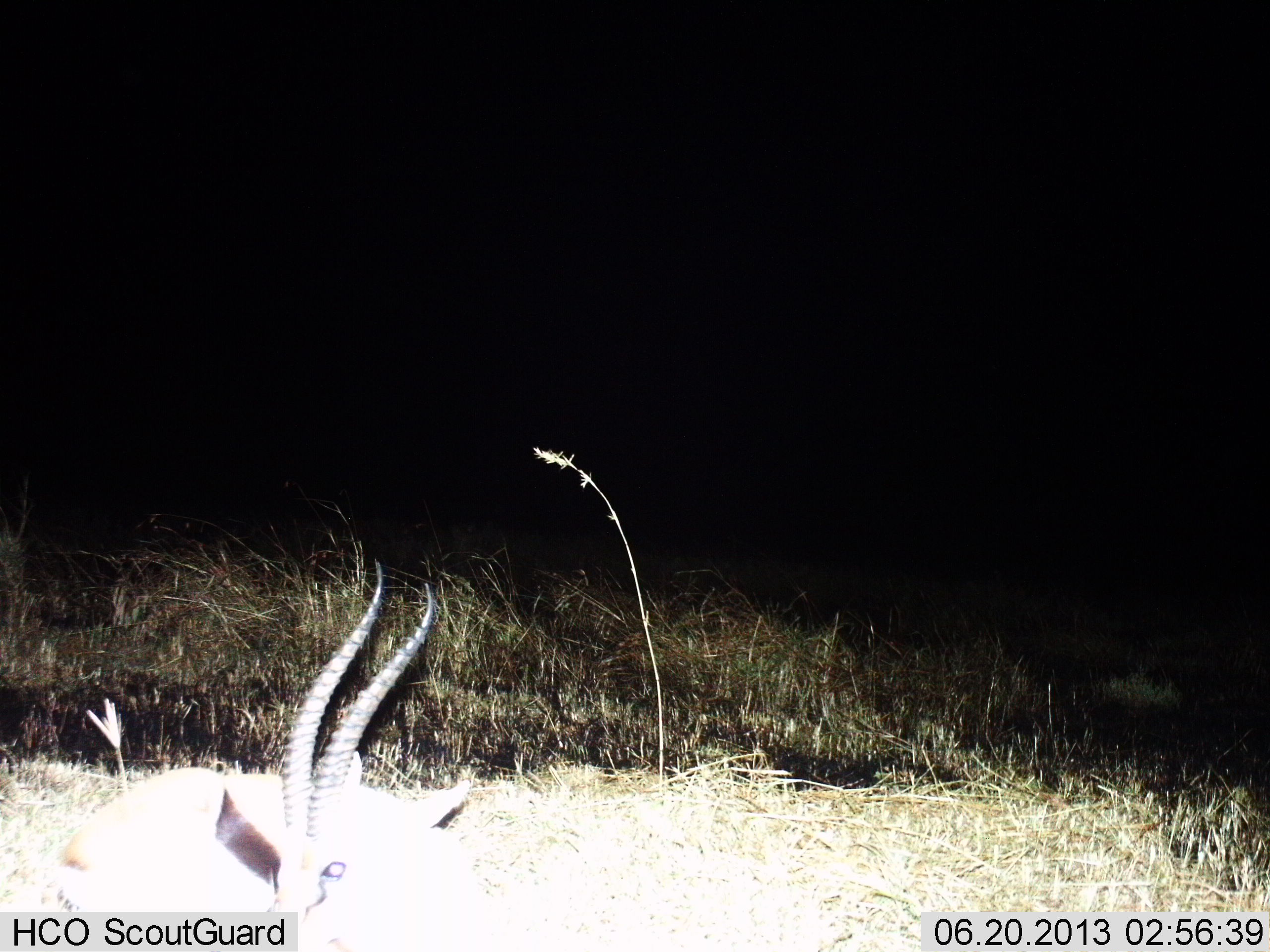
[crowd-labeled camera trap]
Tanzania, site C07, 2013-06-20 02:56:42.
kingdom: Animalia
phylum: Chordata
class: Mammalia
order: Artiodactyla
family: Bovidae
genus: Eudorcas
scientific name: Eudorcas thomsonii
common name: thomson's gazelle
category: gazellethomsons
Gazellethomsons (thomson's gazelle) (Eudorcas thomsonii), count 1. Behavior (volunteer vote fractions): standing 40%, resting 60%, moving 0%, interacting 0%. Young present (vote fraction): 0%. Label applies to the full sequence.